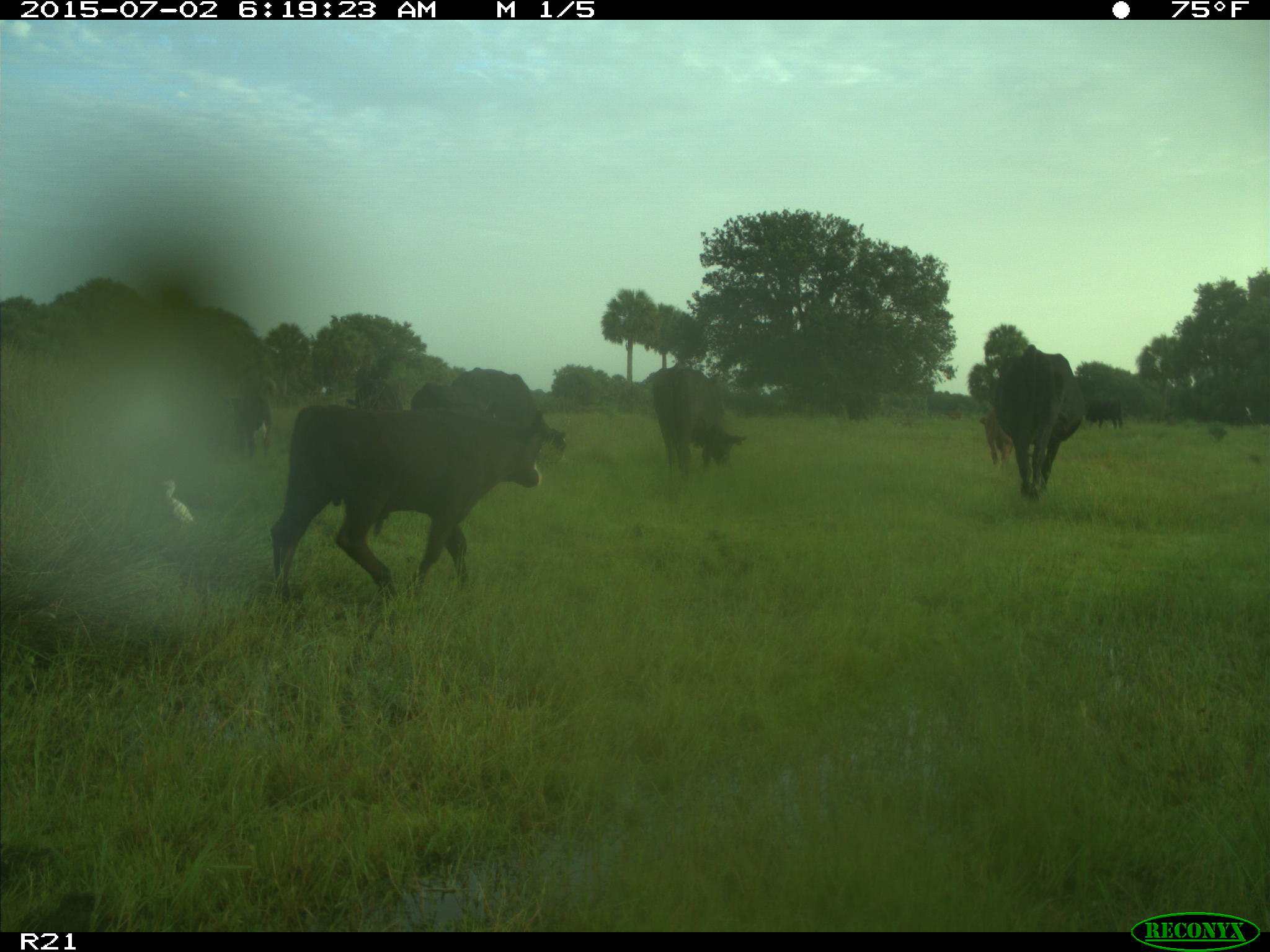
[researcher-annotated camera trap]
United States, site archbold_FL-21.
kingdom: Animalia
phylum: Chordata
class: Mammalia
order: Artiodactyla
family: Bovidae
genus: Bos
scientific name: Bos taurus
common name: domestic cow